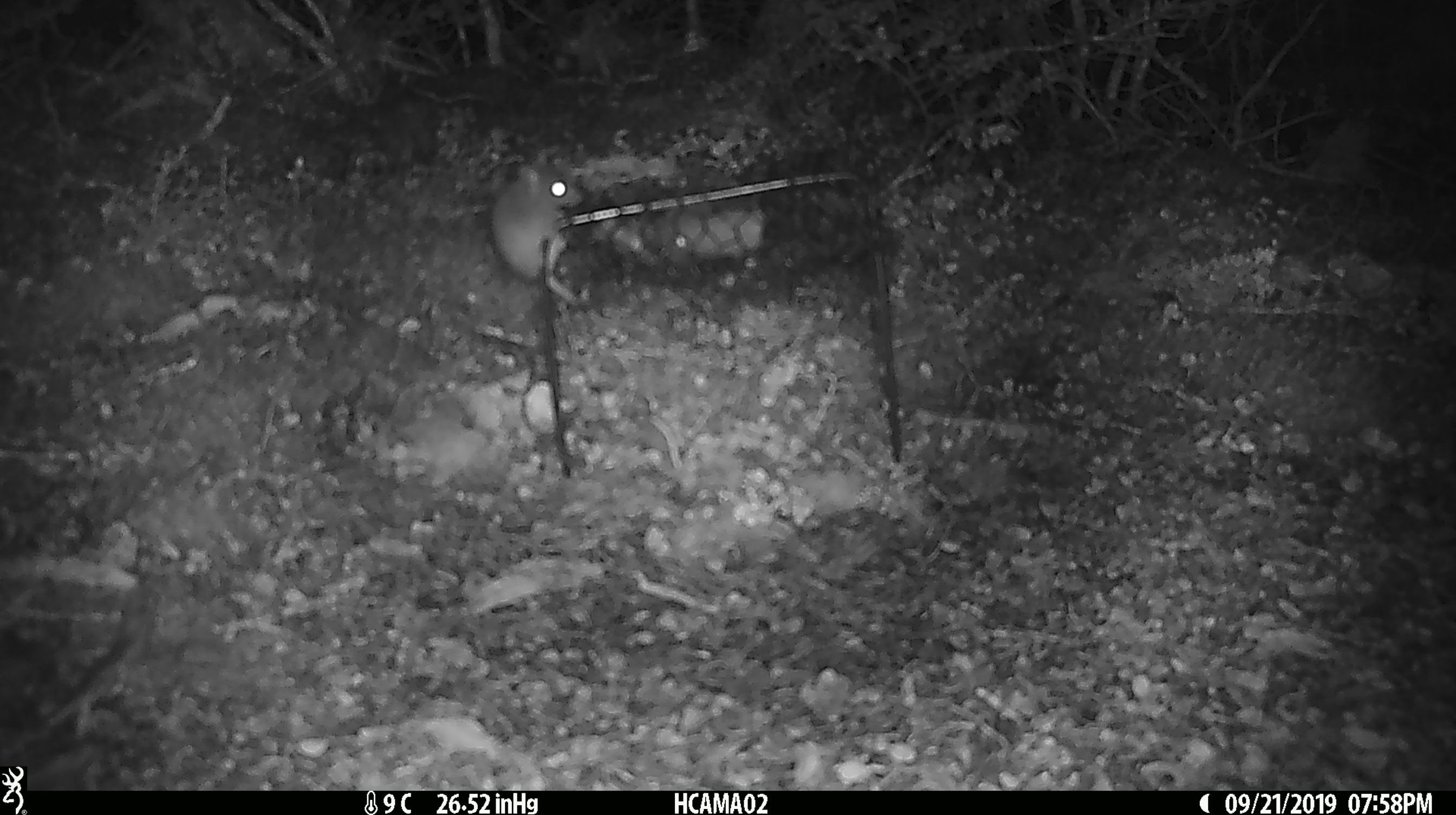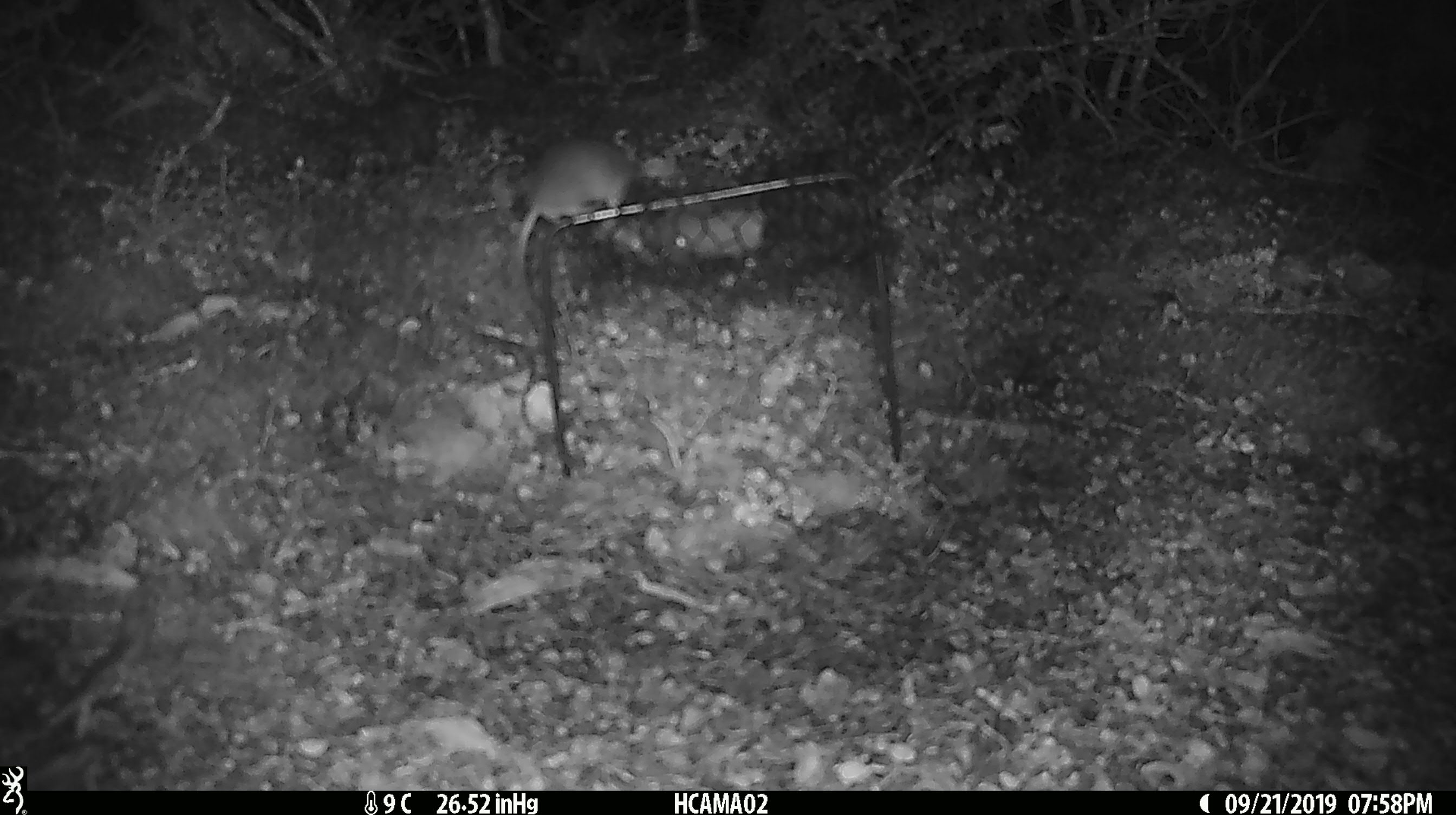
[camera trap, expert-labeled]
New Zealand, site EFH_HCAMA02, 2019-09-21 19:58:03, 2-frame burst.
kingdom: Animalia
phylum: Chordata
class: Mammalia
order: Rodentia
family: Muridae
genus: Mus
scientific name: Mus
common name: mouse